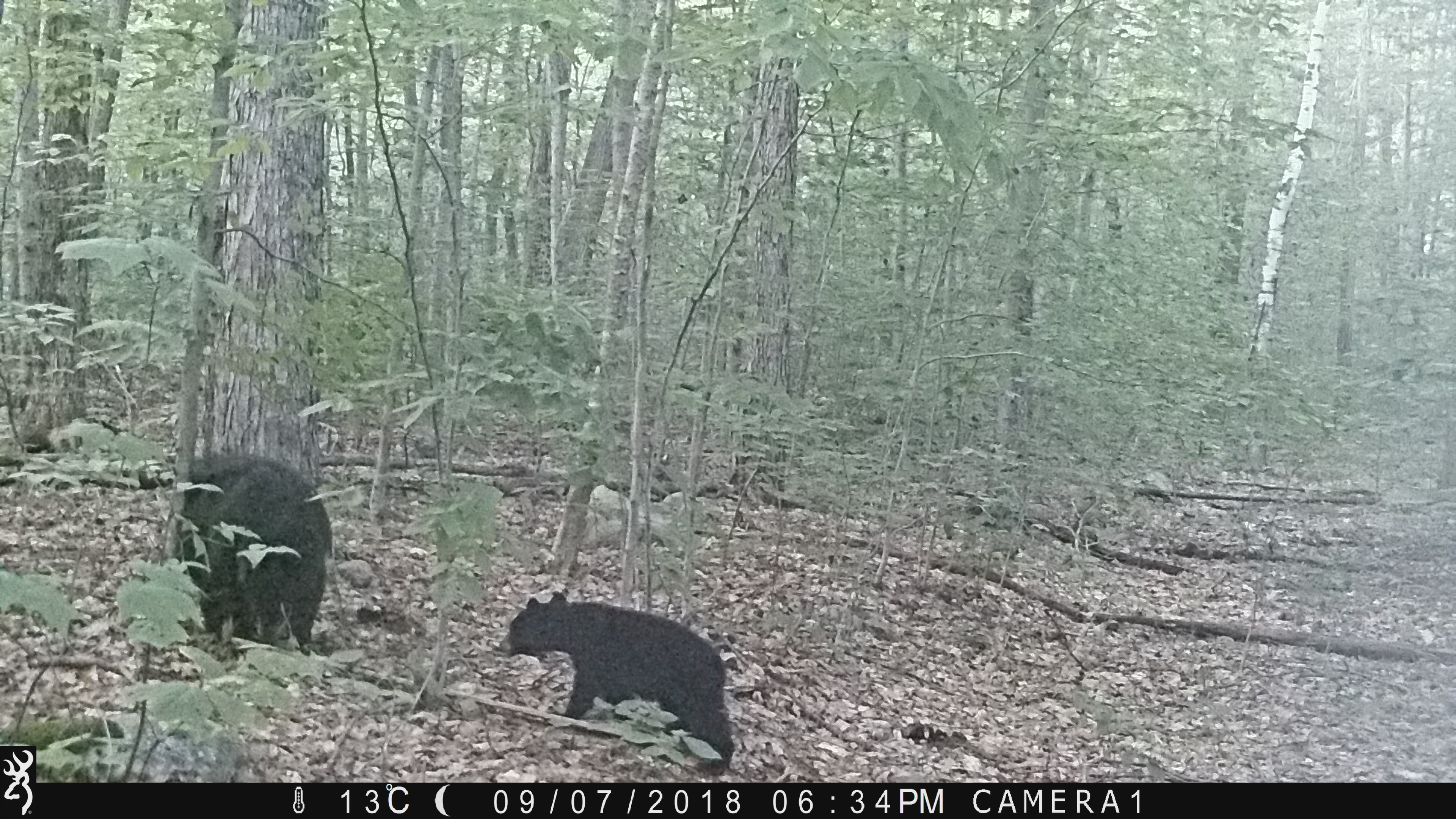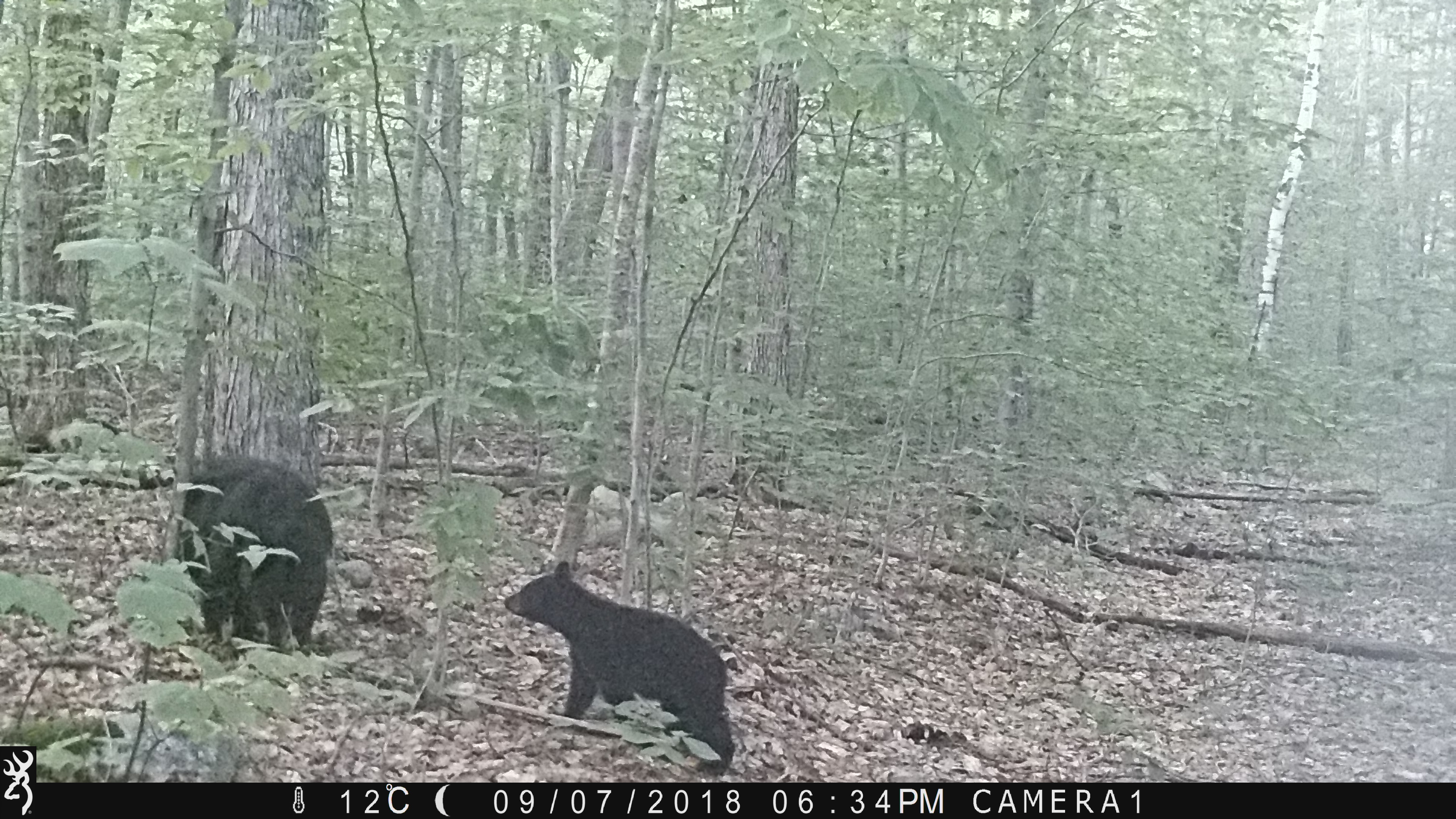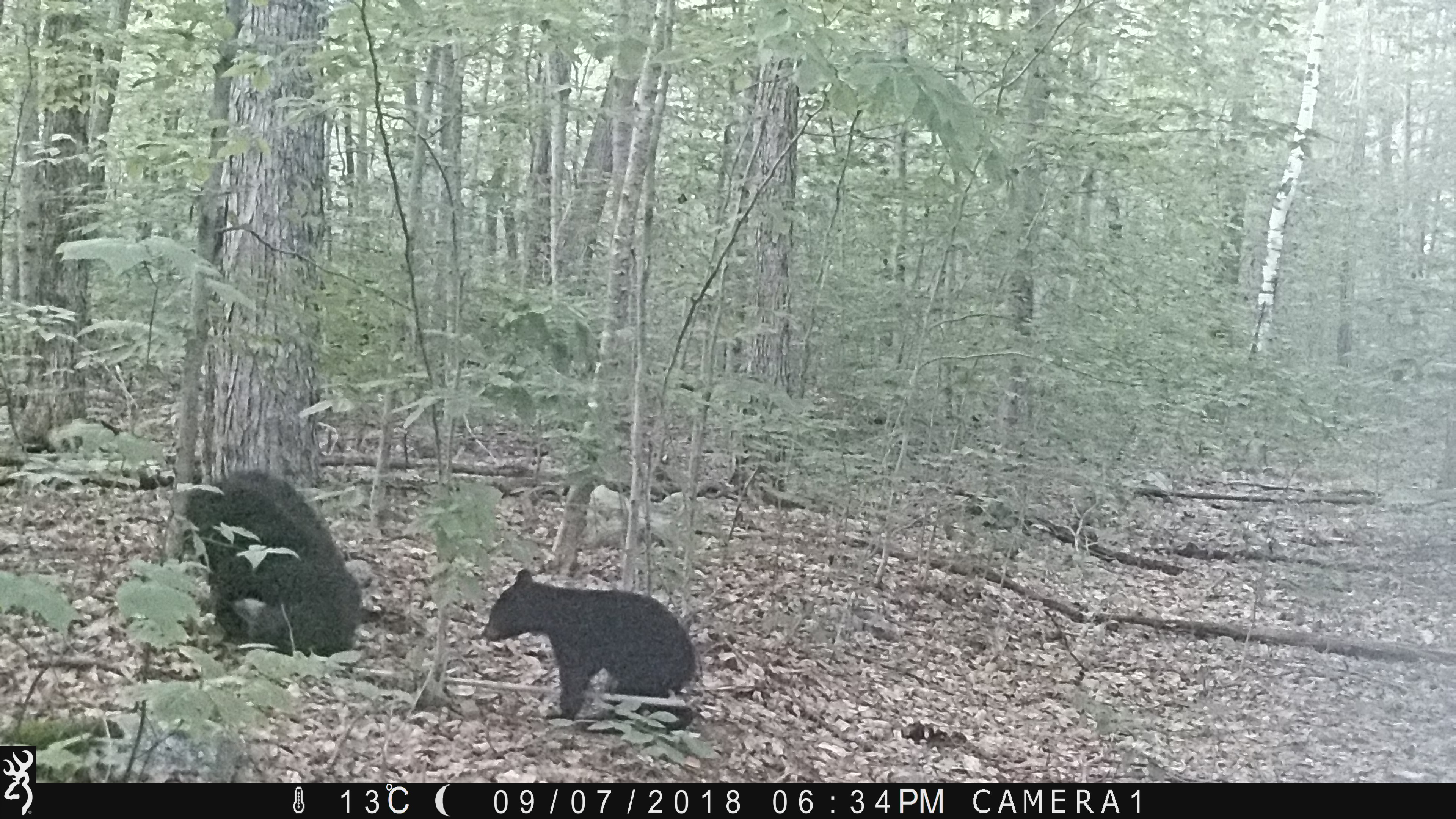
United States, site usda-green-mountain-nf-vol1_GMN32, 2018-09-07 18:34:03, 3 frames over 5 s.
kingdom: Animalia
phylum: Chordata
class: Mammalia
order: Carnivora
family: Ursidae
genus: Ursus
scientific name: Ursus americanus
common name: black bear